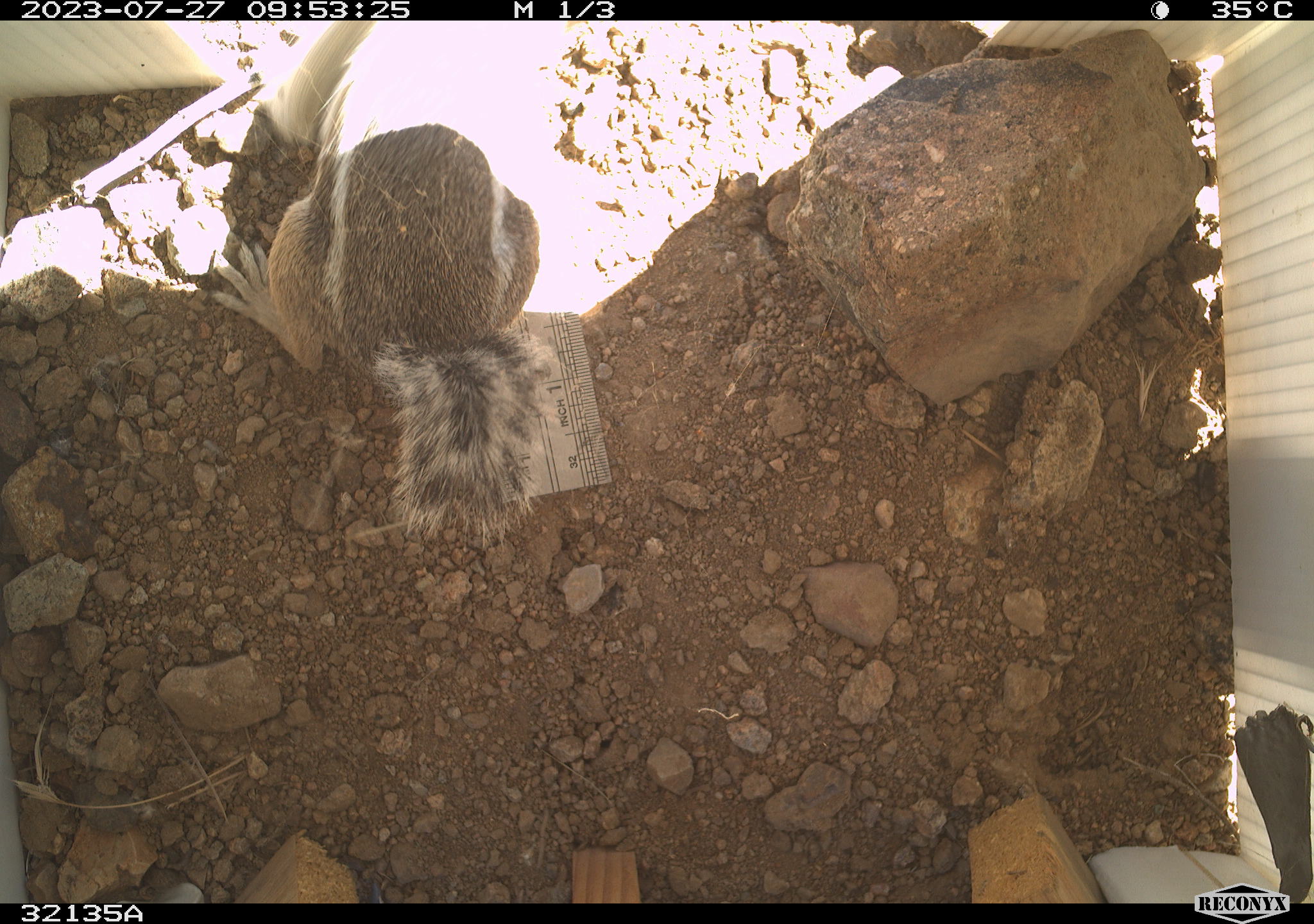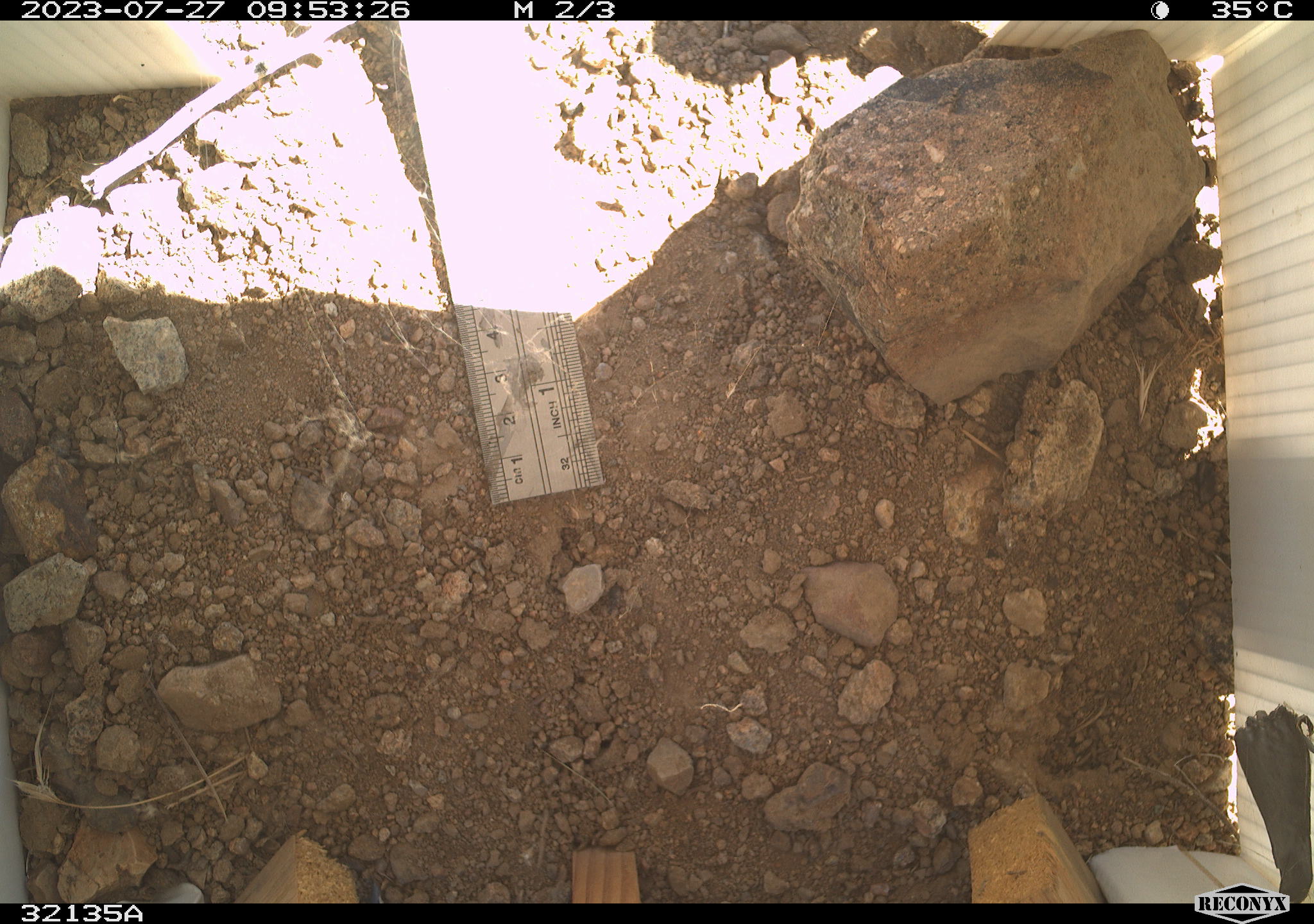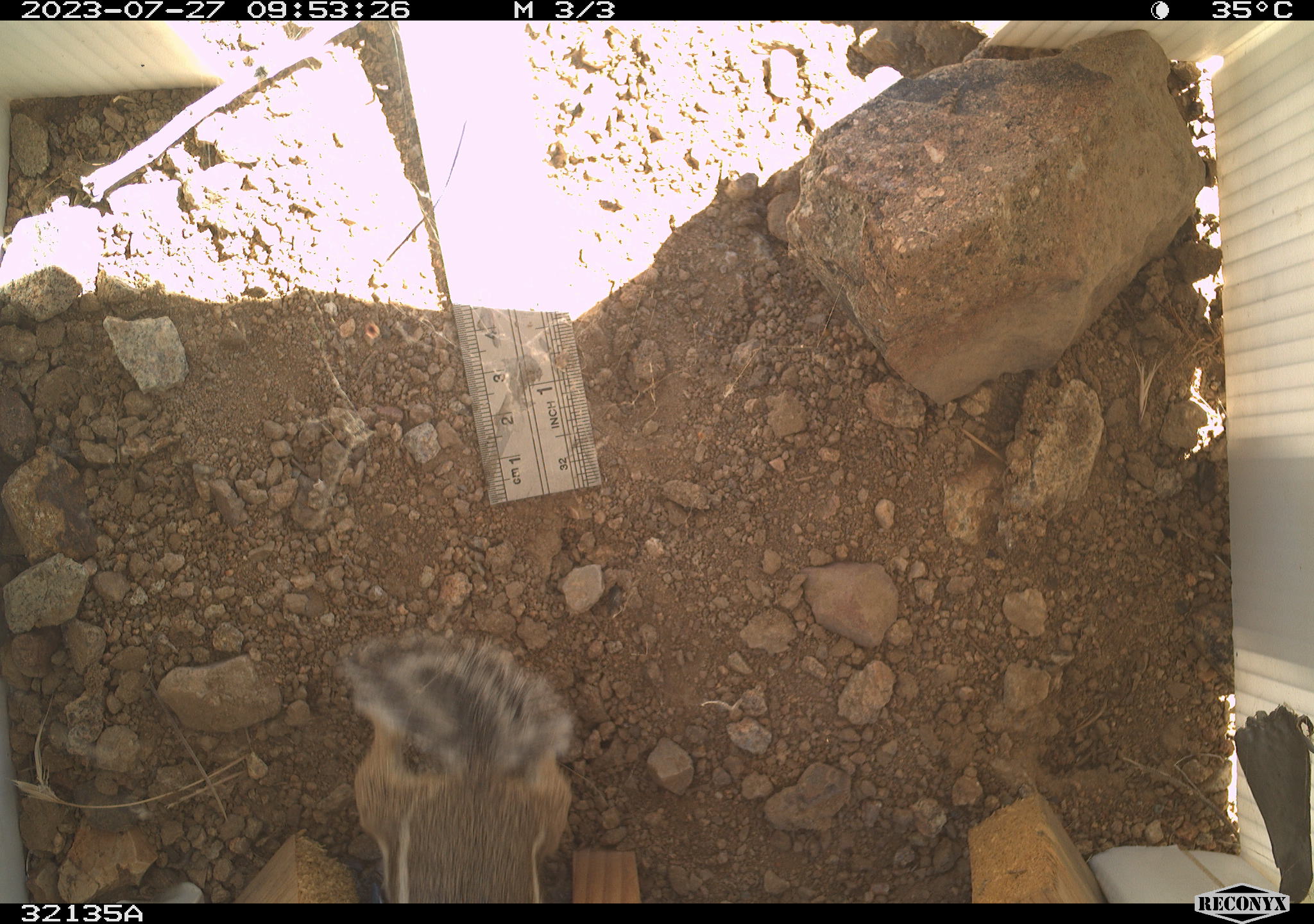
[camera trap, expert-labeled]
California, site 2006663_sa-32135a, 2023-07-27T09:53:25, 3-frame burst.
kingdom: Animalia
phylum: Chordata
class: Mammalia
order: Rodentia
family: Sciuridae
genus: Ammospermophilus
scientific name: Ammospermophilus leucurus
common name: white-tailed antelope squirrel